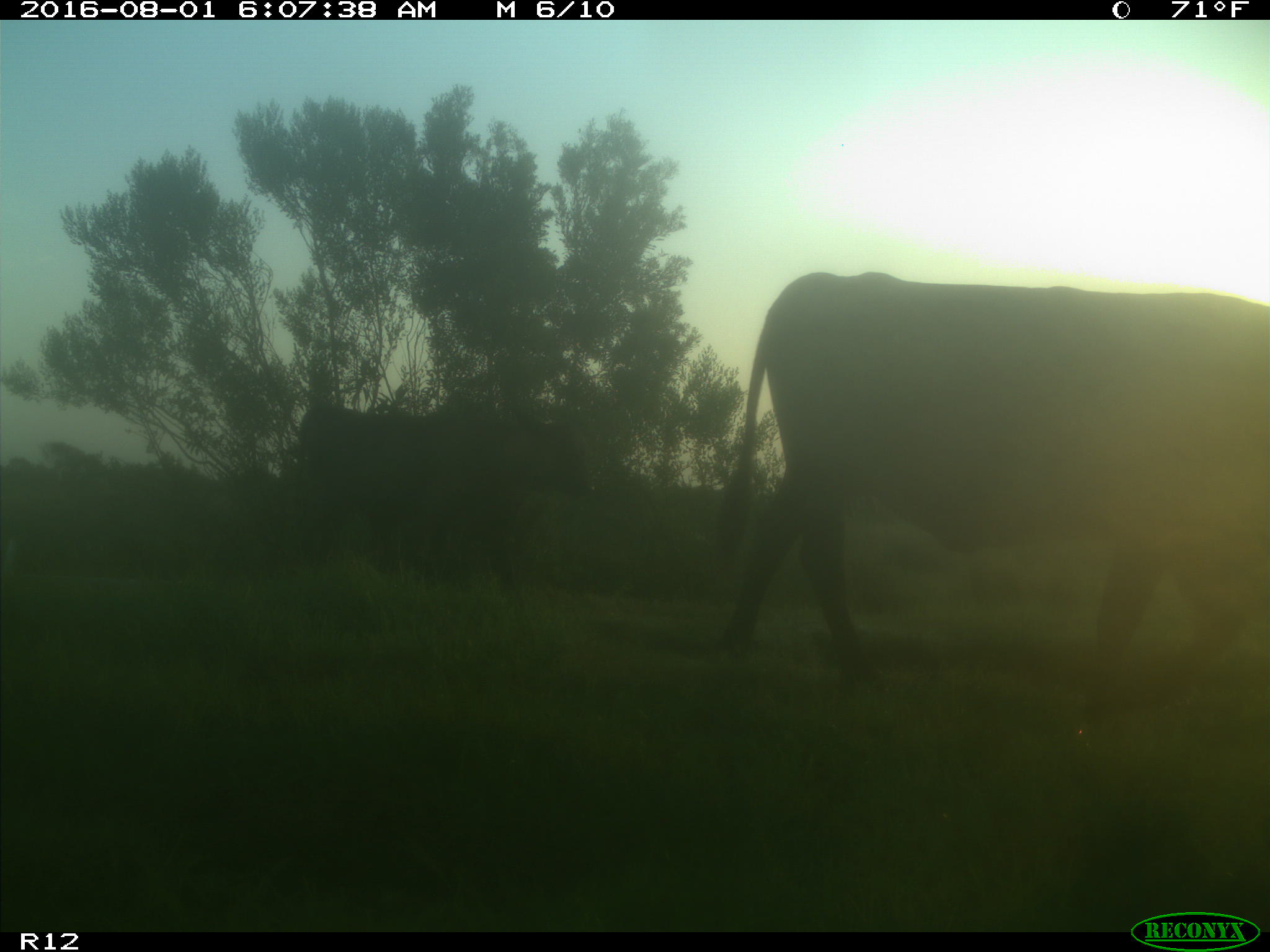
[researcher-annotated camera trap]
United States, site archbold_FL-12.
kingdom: Animalia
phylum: Chordata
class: Mammalia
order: Artiodactyla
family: Bovidae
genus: Bos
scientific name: Bos taurus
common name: domestic cow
Bos taurus (domestic cow).